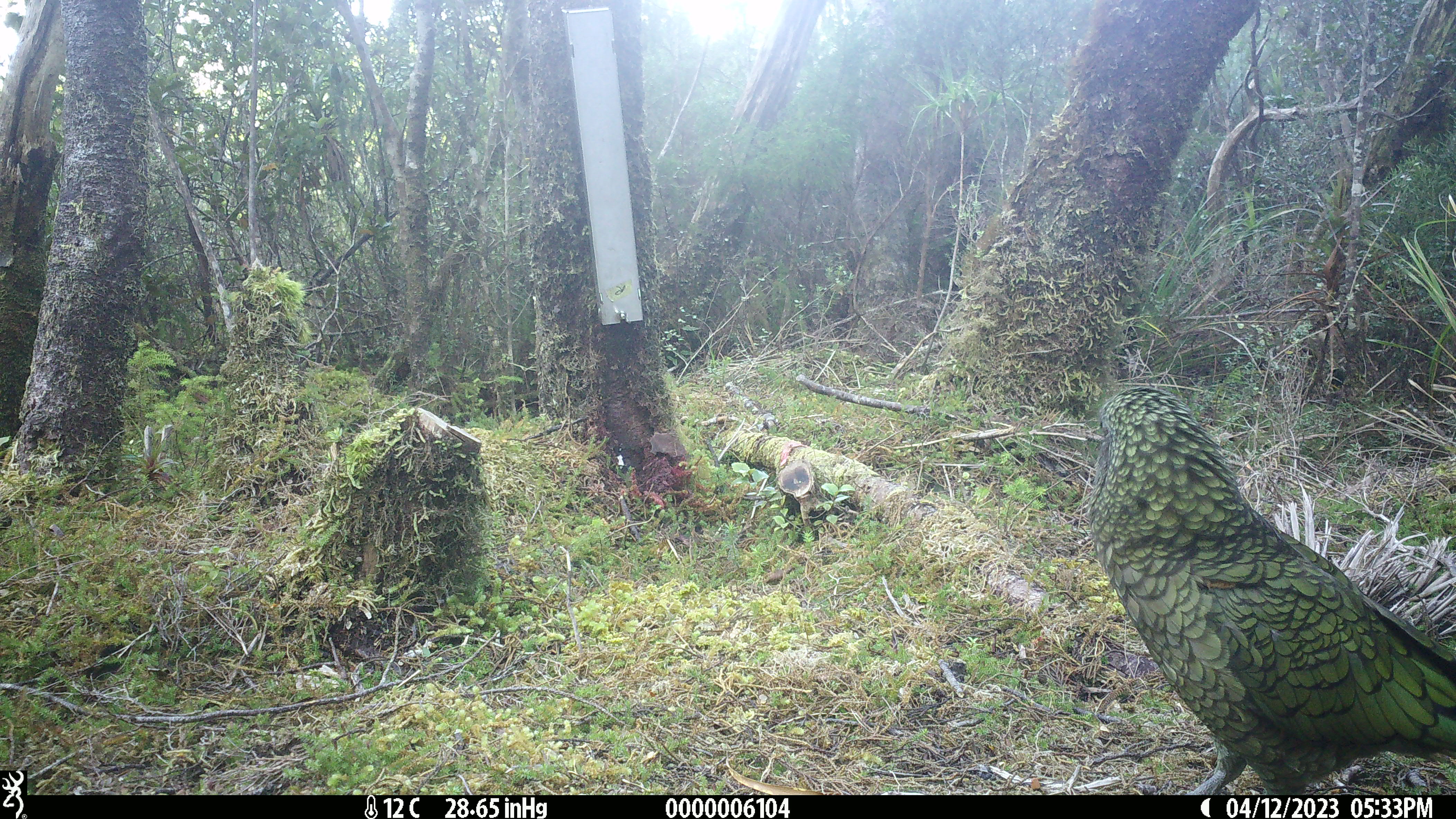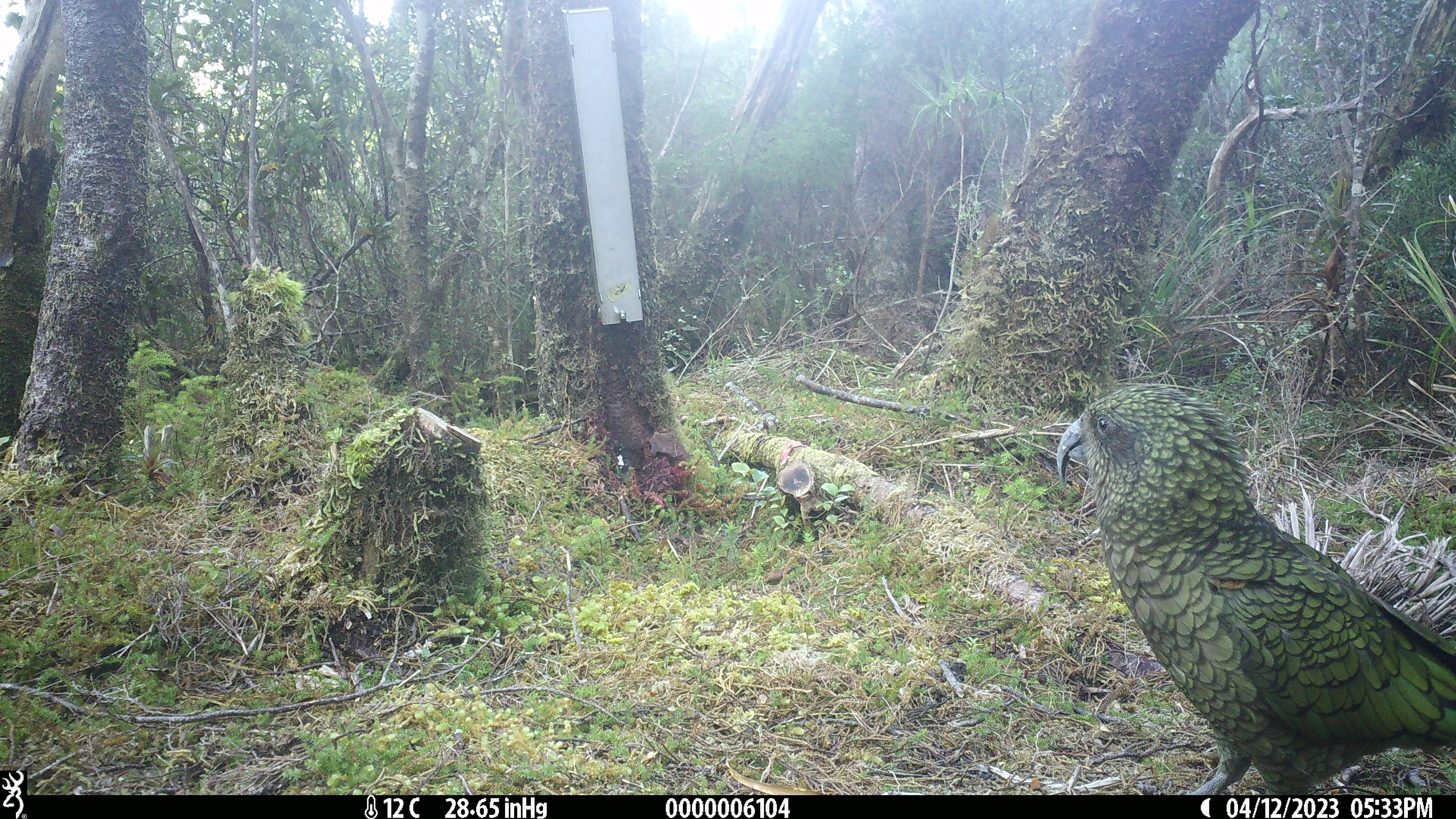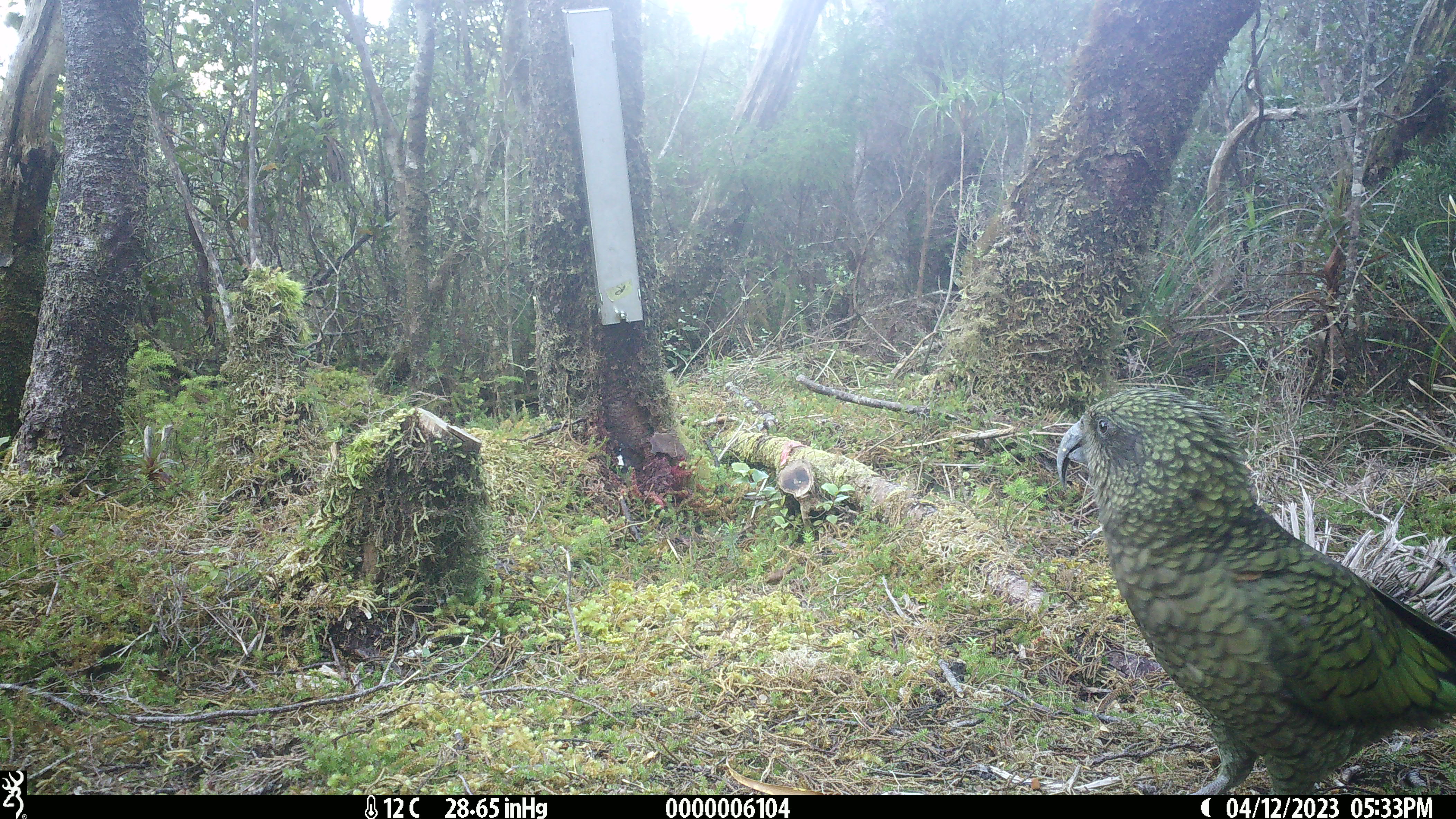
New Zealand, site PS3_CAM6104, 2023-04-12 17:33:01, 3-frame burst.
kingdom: Animalia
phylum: Chordata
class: Aves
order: Psittaciformes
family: Strigopidae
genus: Nestor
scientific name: Nestor notabilis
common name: kea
Kea (Nestor notabilis).